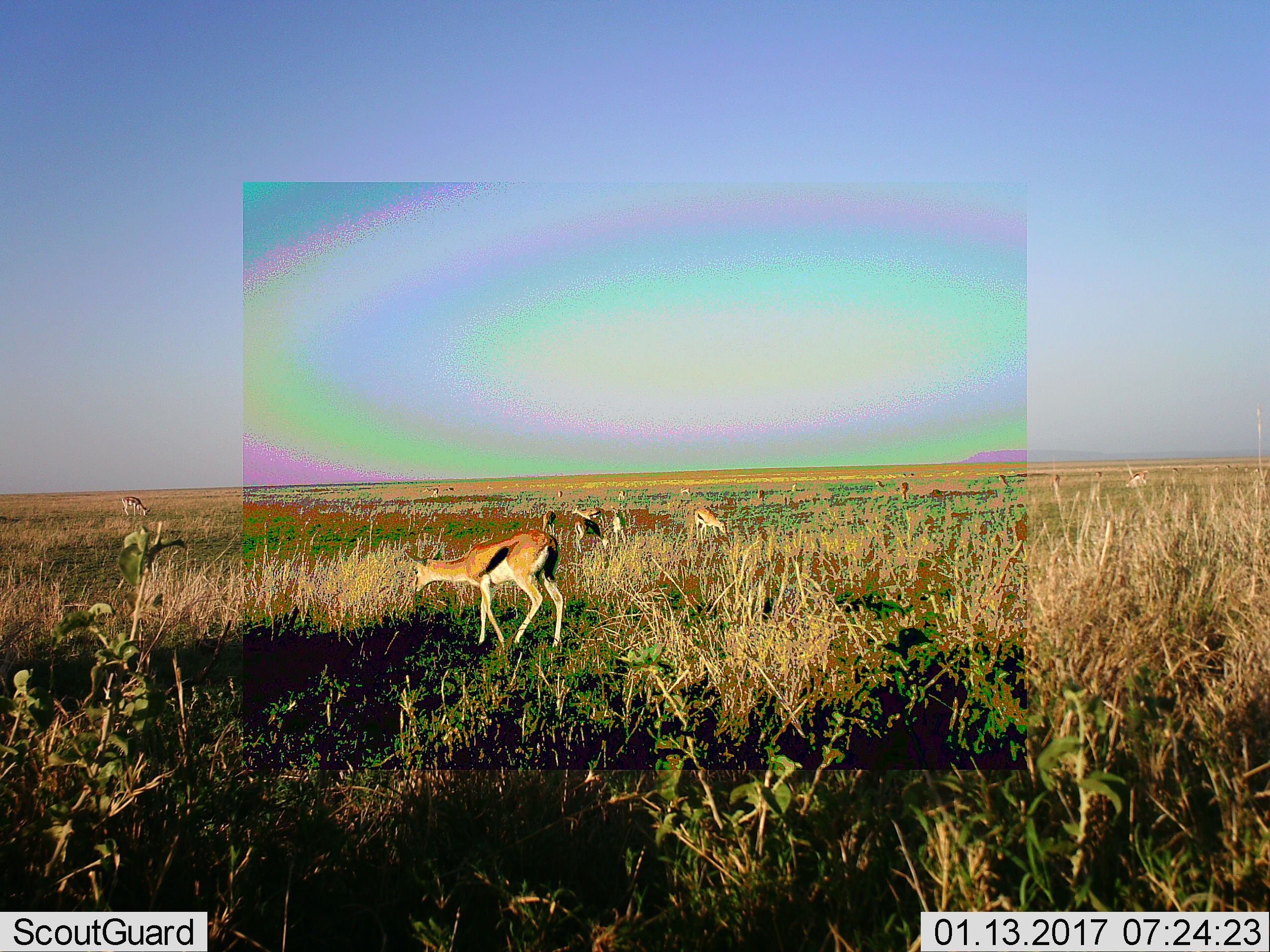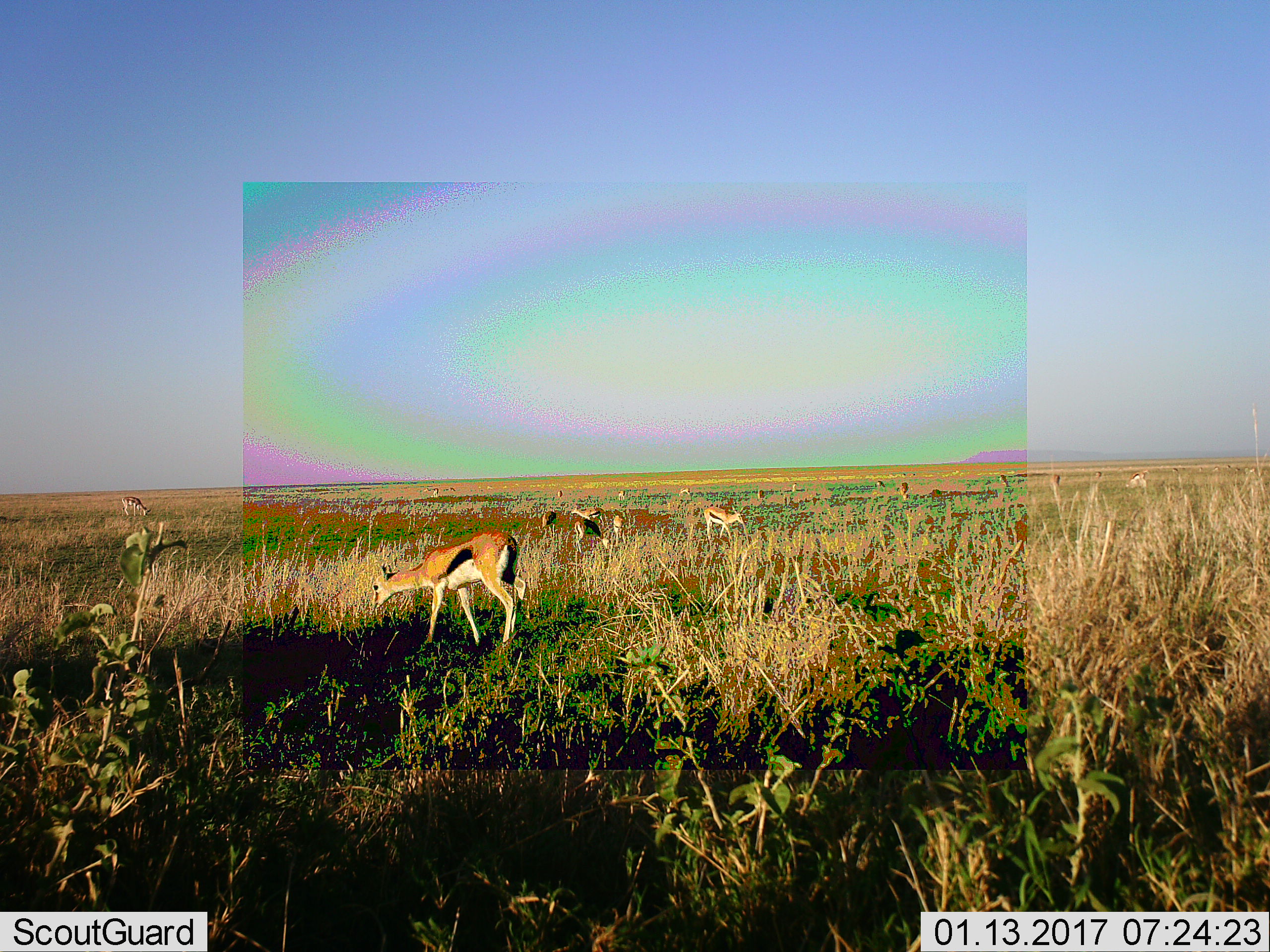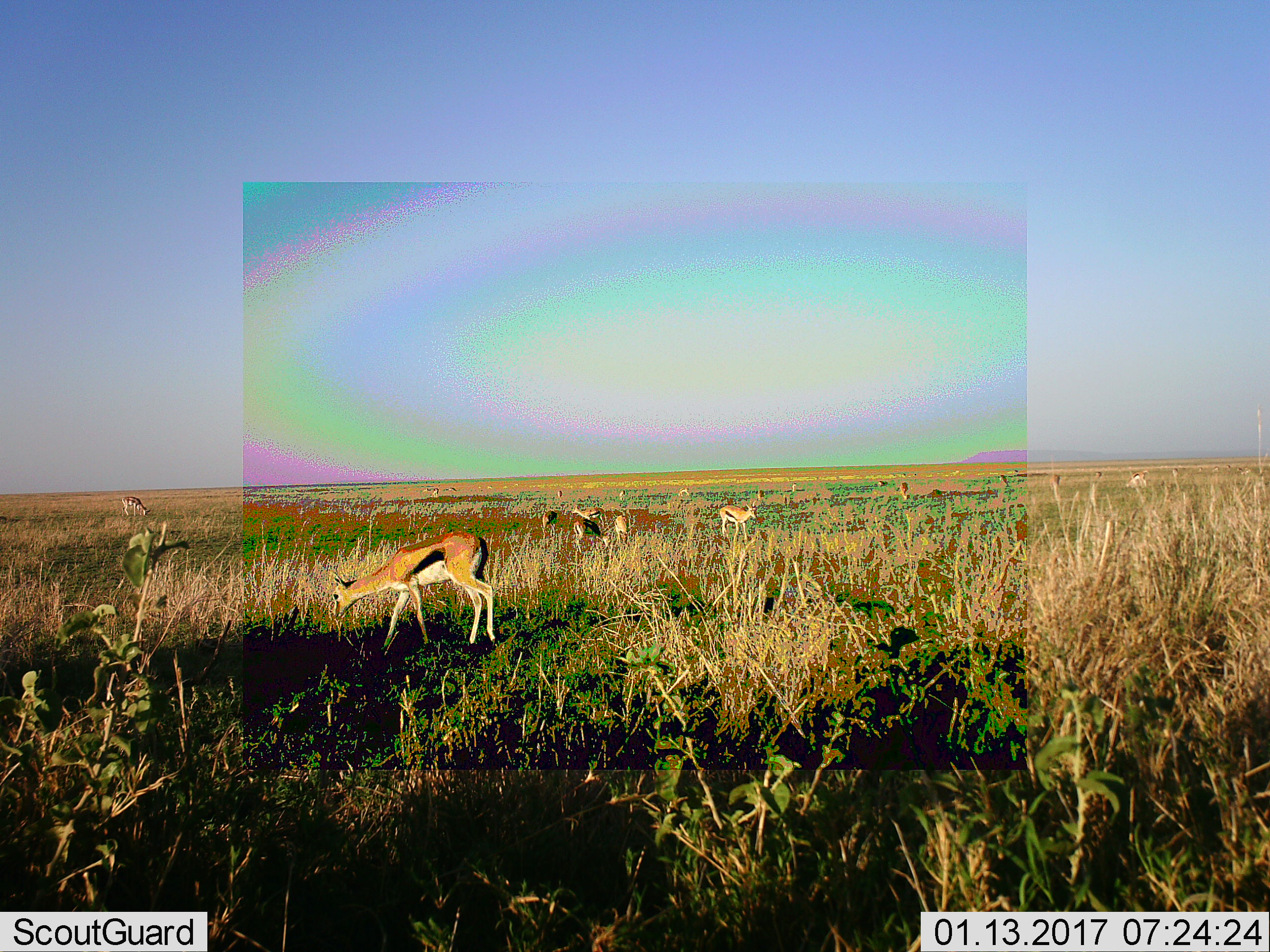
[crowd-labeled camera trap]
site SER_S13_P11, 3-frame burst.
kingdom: Animalia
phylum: Chordata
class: Mammalia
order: Artiodactyla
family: Bovidae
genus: Eudorcas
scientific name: Eudorcas thomsonii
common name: thomson's gazelle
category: gazellethomsons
Gazellethomsons (thomson's gazelle) (Eudorcas thomsonii), count 11-50. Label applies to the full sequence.